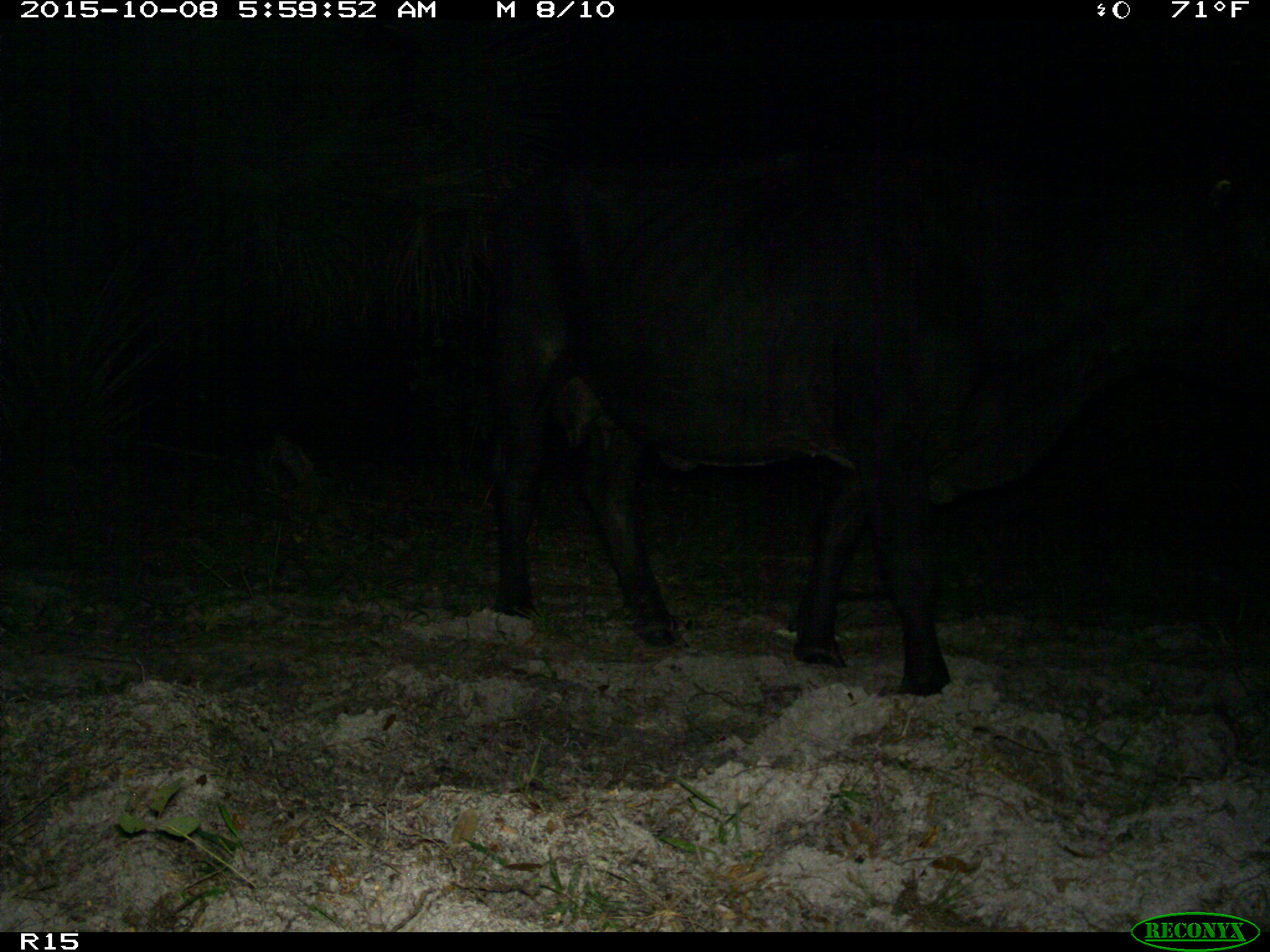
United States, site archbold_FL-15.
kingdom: Animalia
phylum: Chordata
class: Mammalia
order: Artiodactyla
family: Bovidae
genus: Bos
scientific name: Bos taurus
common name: domestic cow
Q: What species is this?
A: Bos taurus (domestic cow).